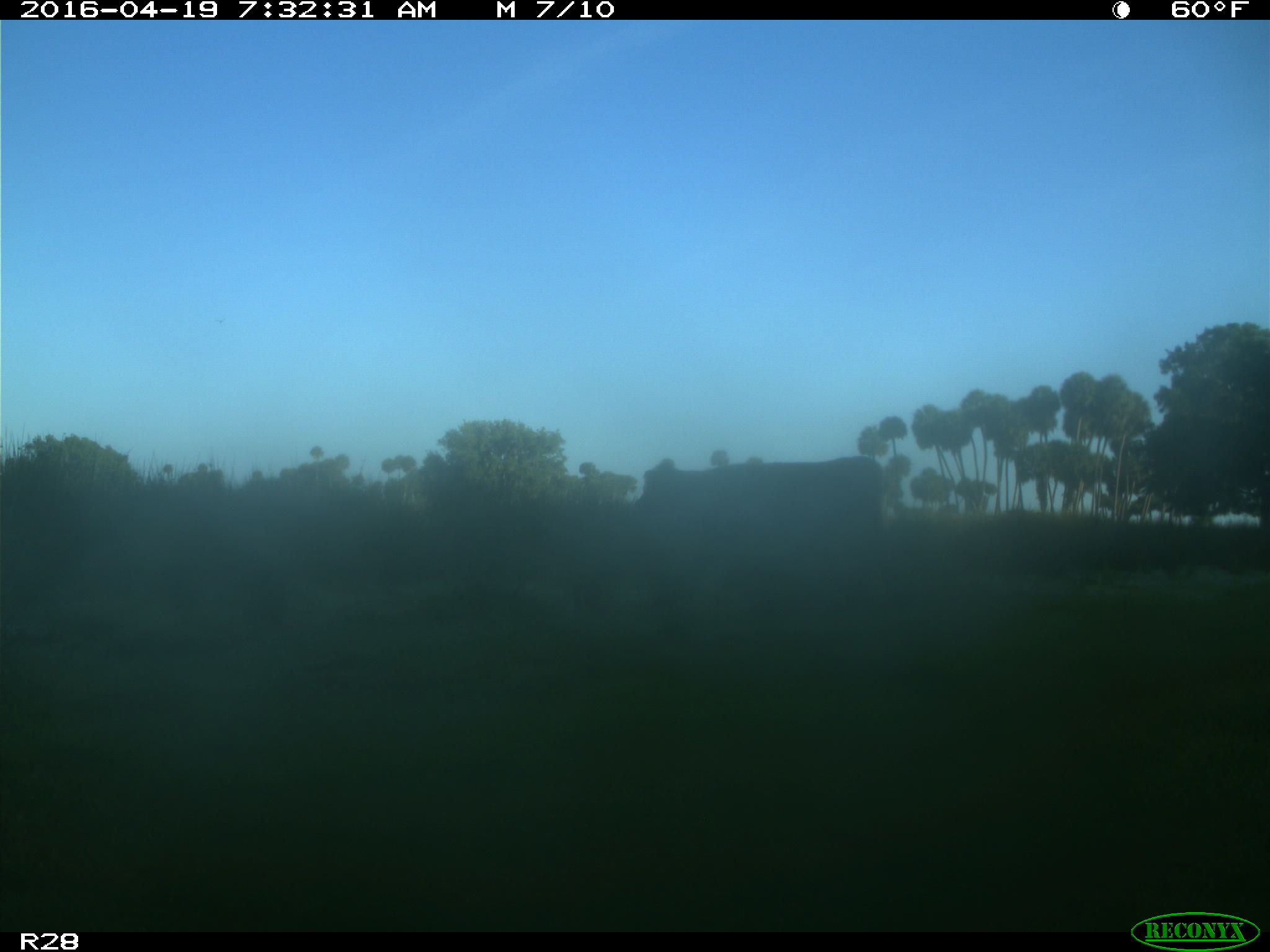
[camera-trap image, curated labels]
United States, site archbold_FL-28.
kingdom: Animalia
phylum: Chordata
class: Mammalia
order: Artiodactyla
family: Bovidae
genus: Bos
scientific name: Bos taurus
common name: domestic cow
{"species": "Bos taurus (domestic cow)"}